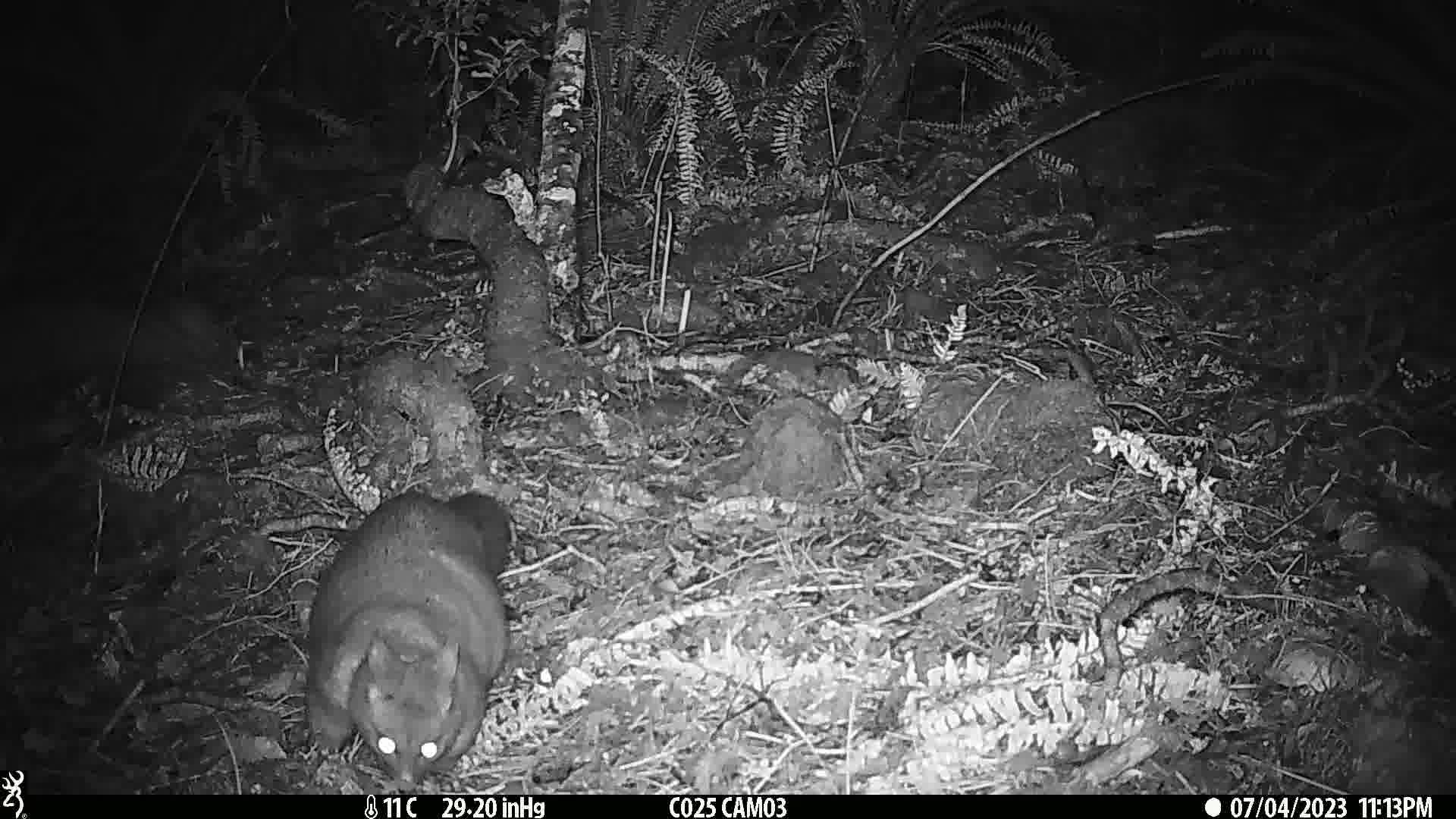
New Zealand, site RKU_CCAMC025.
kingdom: Animalia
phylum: Chordata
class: Mammalia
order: Diprotodontia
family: Phalangeridae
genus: Trichosurus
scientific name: Trichosurus vulpecula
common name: common brushtail possum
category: possum